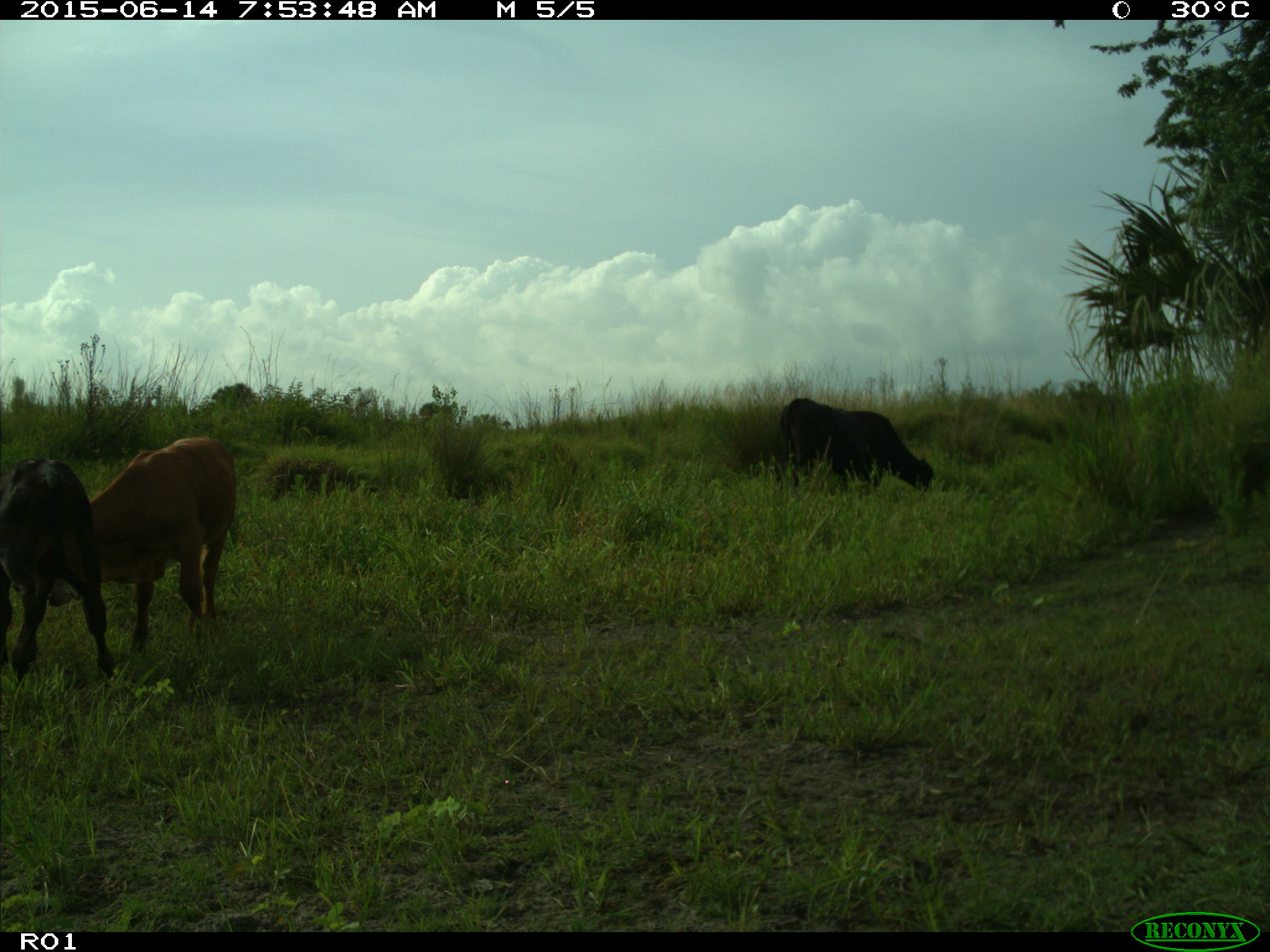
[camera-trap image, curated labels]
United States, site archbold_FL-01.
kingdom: Animalia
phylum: Chordata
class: Mammalia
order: Artiodactyla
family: Bovidae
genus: Bos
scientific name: Bos taurus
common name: domestic cow